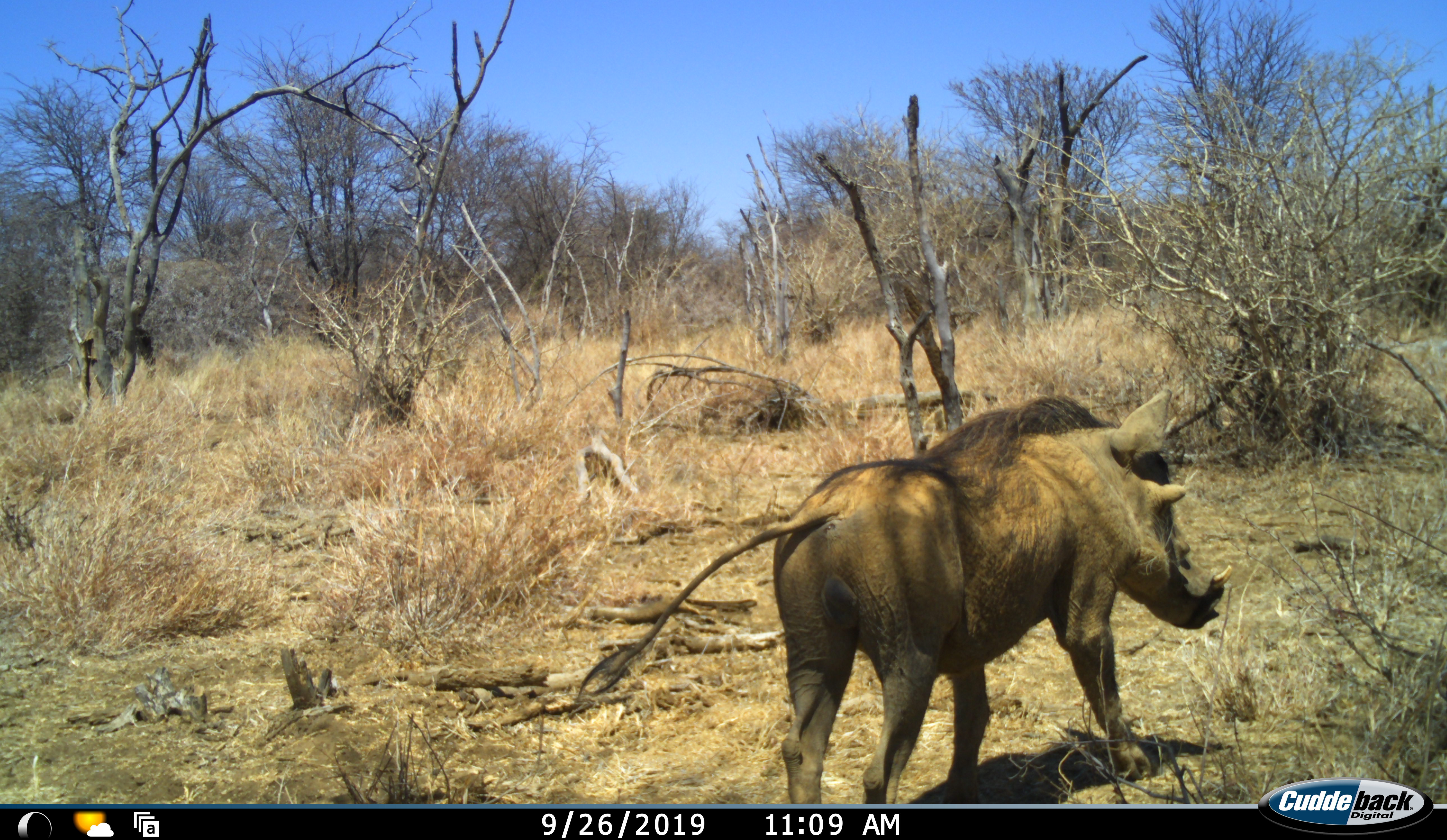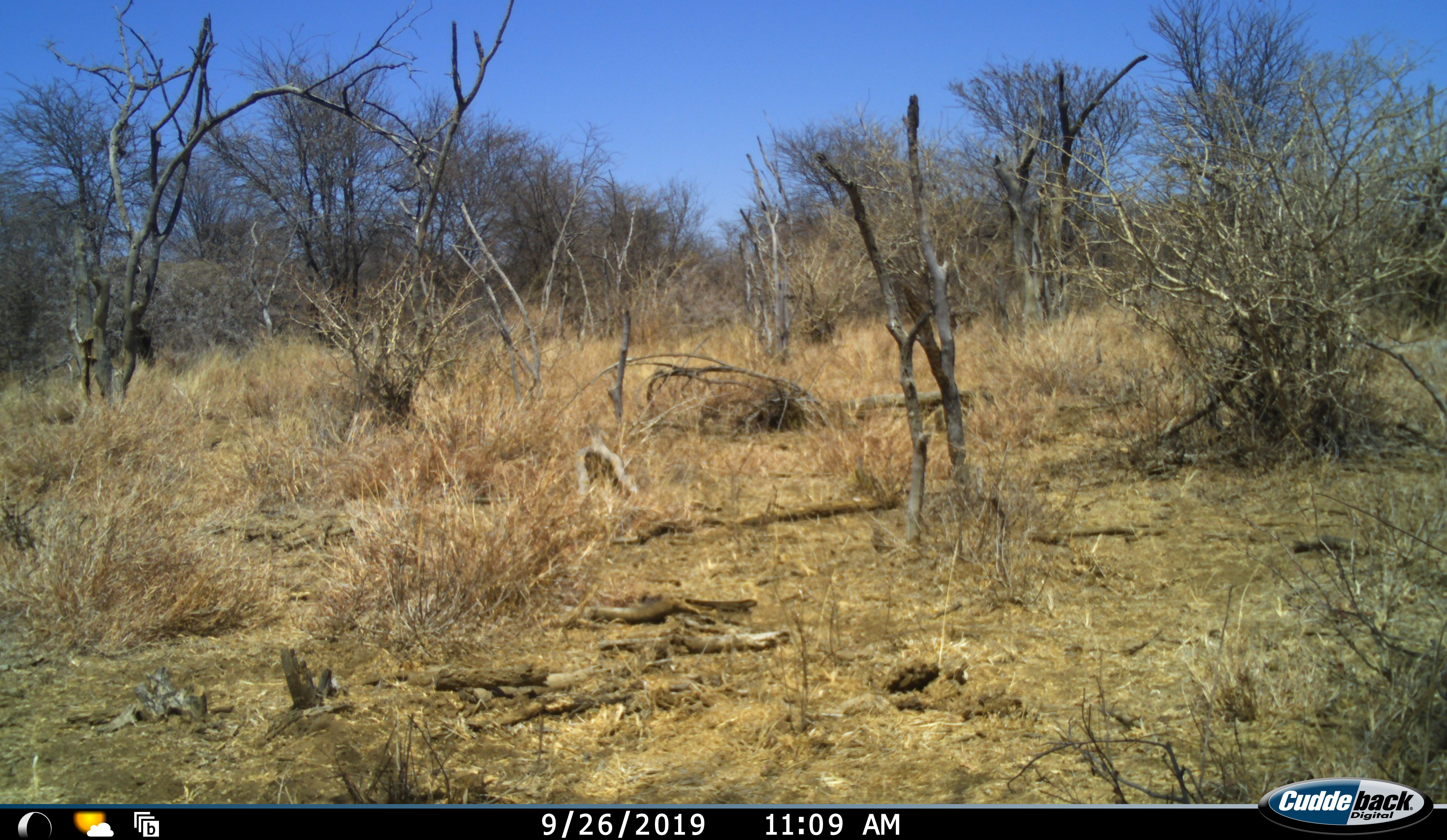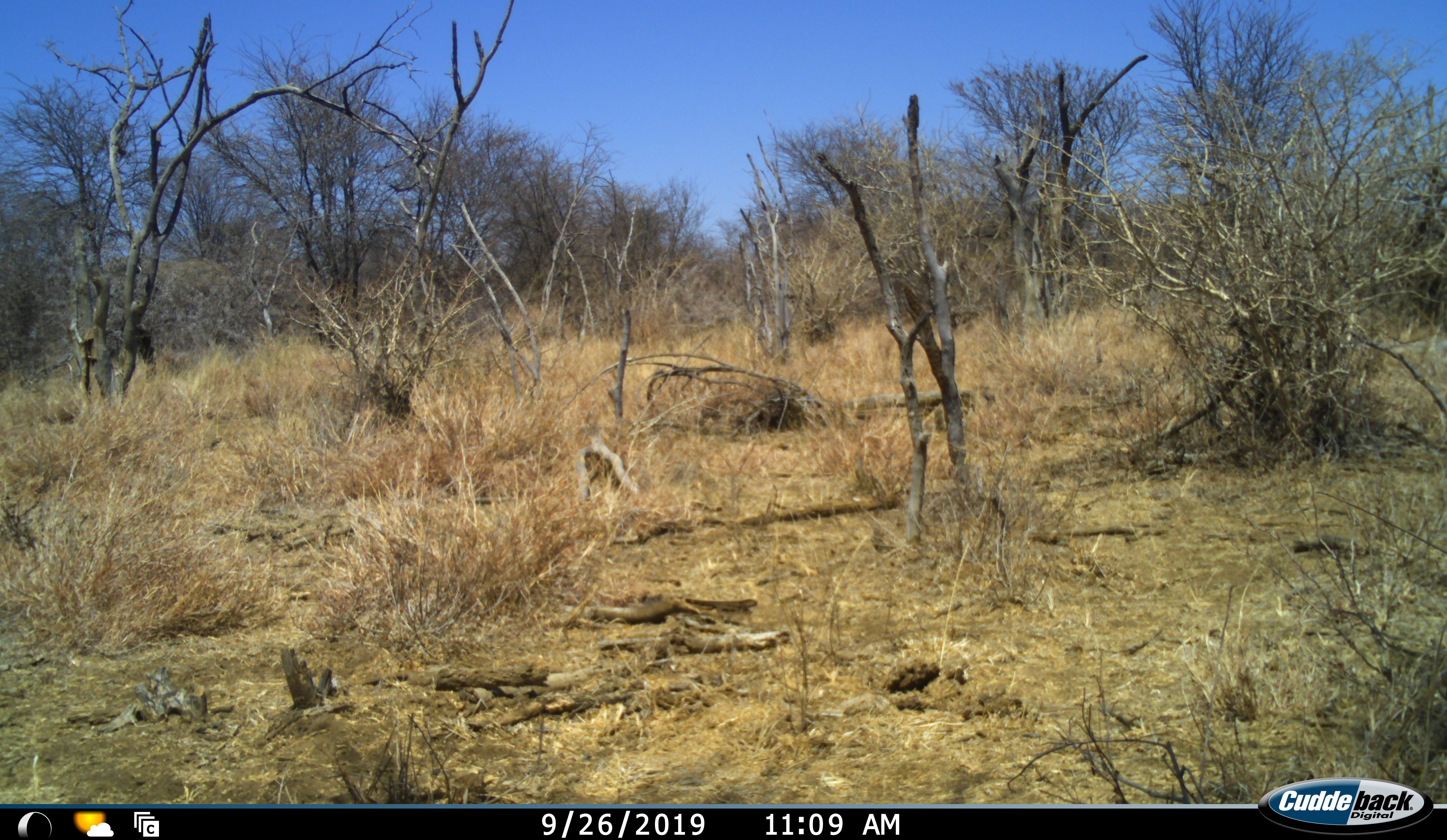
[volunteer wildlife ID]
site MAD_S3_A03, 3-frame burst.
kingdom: Animalia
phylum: Chordata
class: Mammalia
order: Artiodactyla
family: Suidae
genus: Phacochoerus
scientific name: Phacochoerus africanus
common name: warthog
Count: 1.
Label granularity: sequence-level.